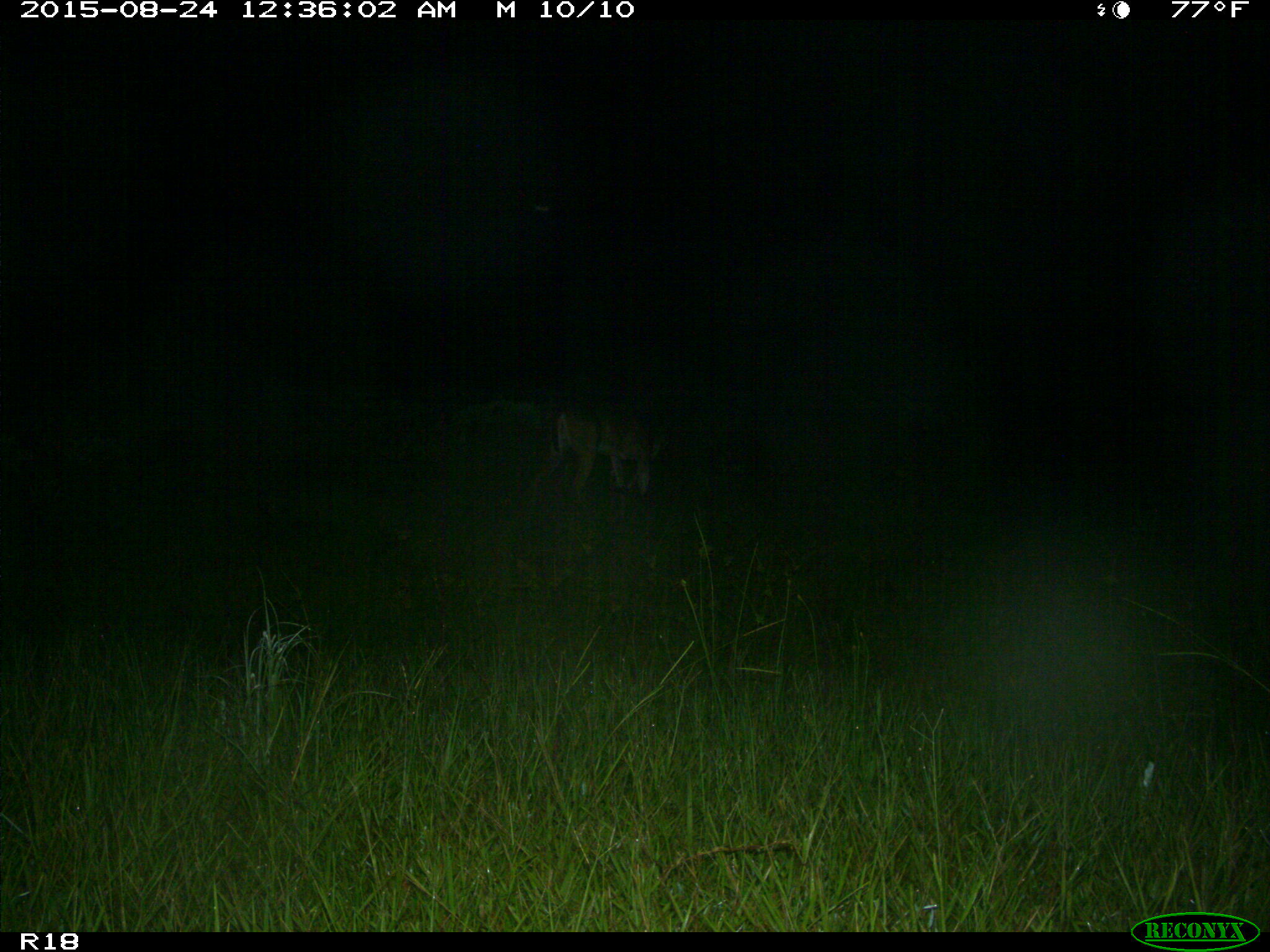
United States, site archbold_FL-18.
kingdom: Animalia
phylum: Chordata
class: Mammalia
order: Artiodactyla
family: Cervidae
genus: Odocoileus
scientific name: Odocoileus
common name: deer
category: unidentified deer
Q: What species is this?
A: Unidentified deer (deer) (Odocoileus).